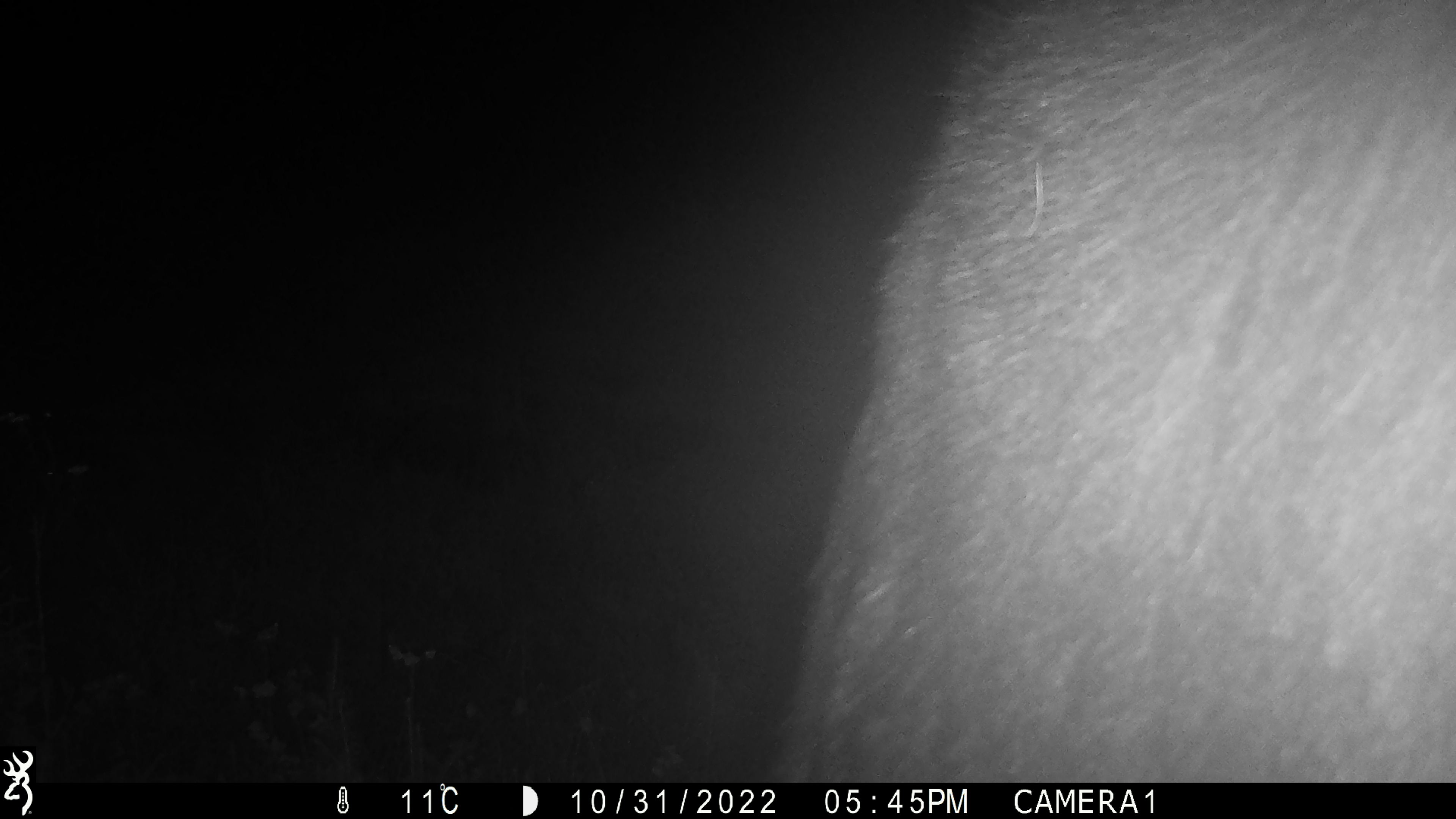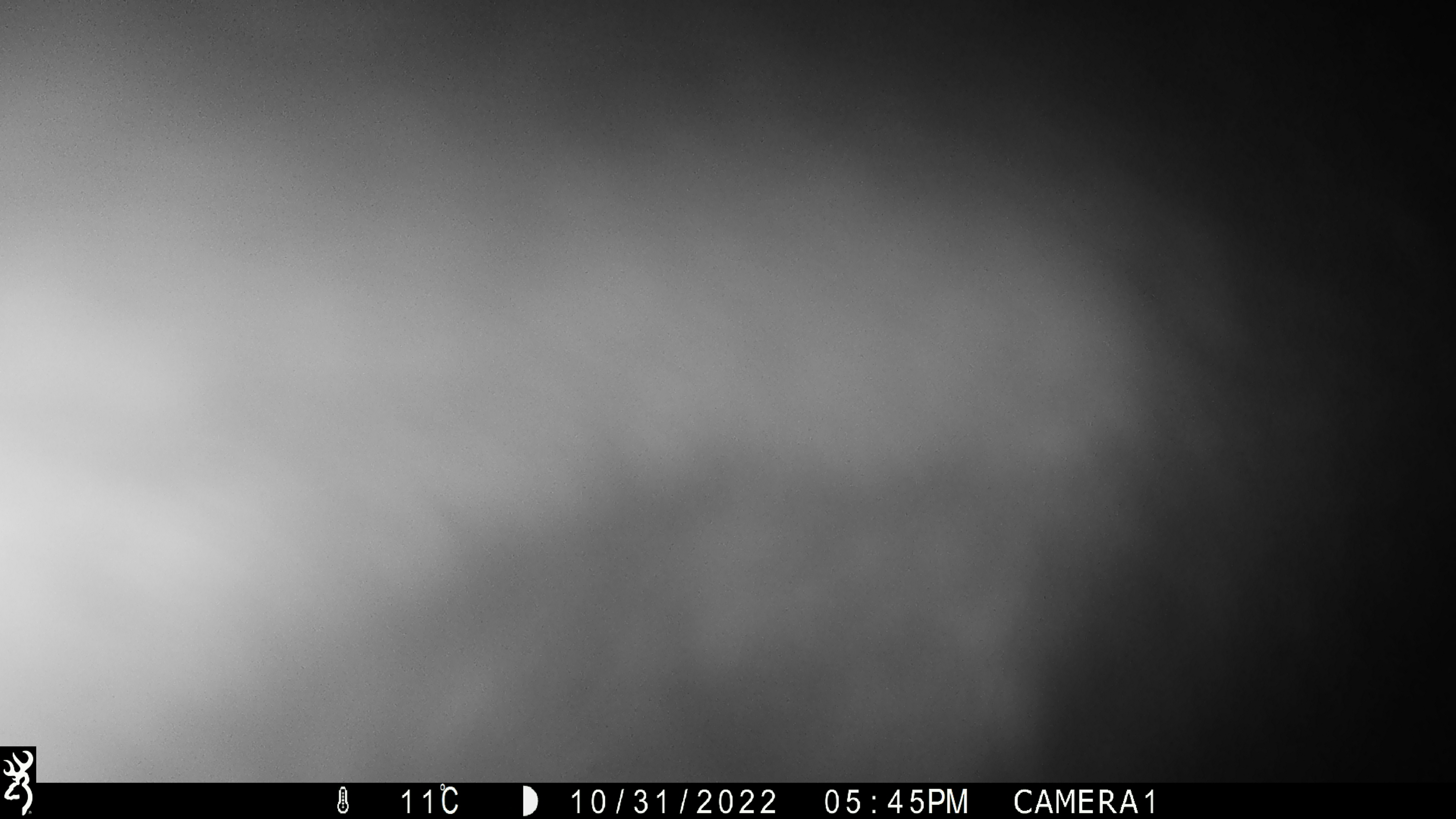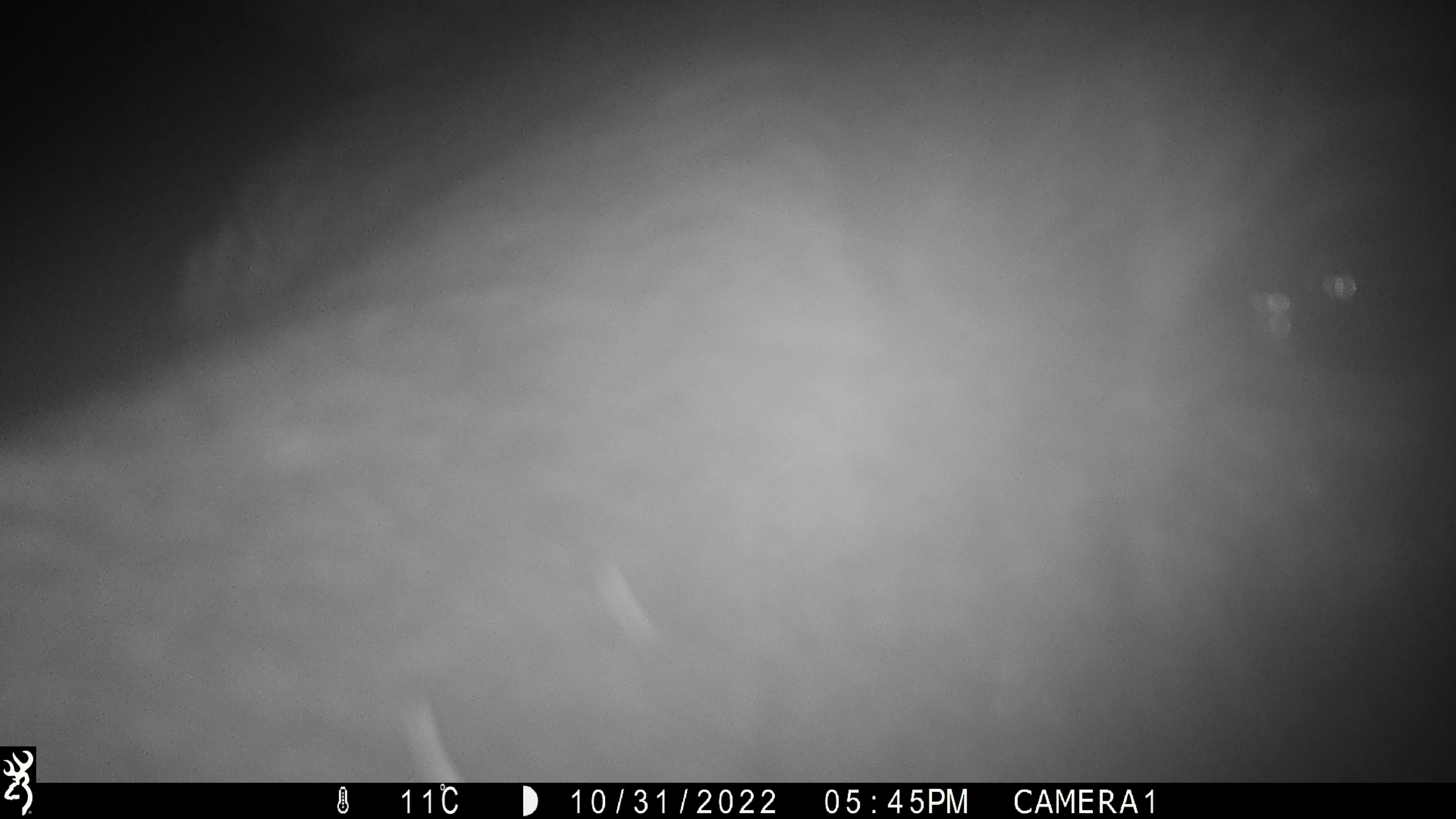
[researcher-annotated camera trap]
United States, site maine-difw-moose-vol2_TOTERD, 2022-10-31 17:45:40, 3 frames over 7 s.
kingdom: Animalia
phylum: Chordata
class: Mammalia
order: Artiodactyla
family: Cervidae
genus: Alces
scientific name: Alces alces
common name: moose